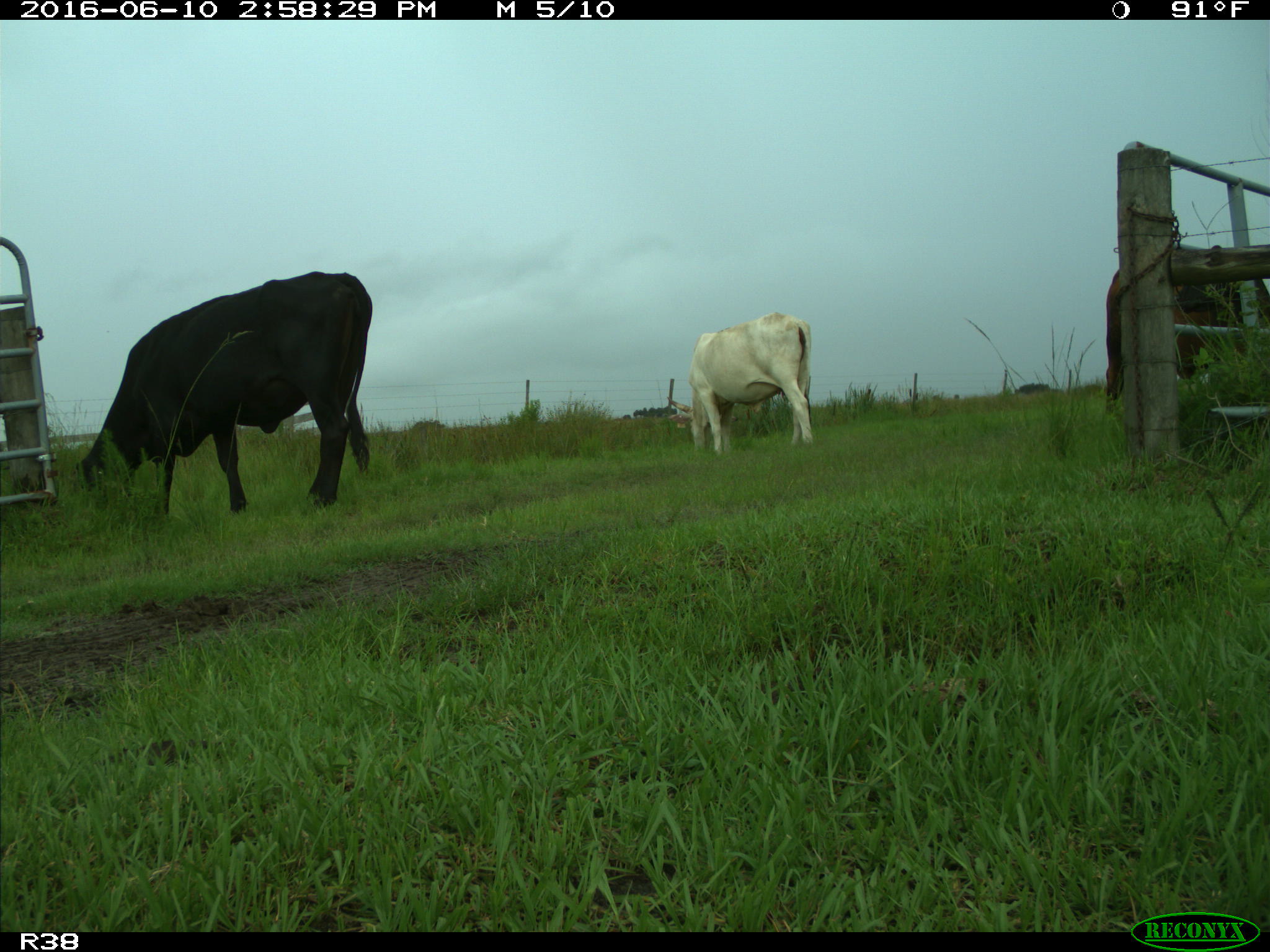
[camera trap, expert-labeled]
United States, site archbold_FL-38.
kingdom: Animalia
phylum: Chordata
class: Mammalia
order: Artiodactyla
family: Bovidae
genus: Bos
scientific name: Bos taurus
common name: domestic cow